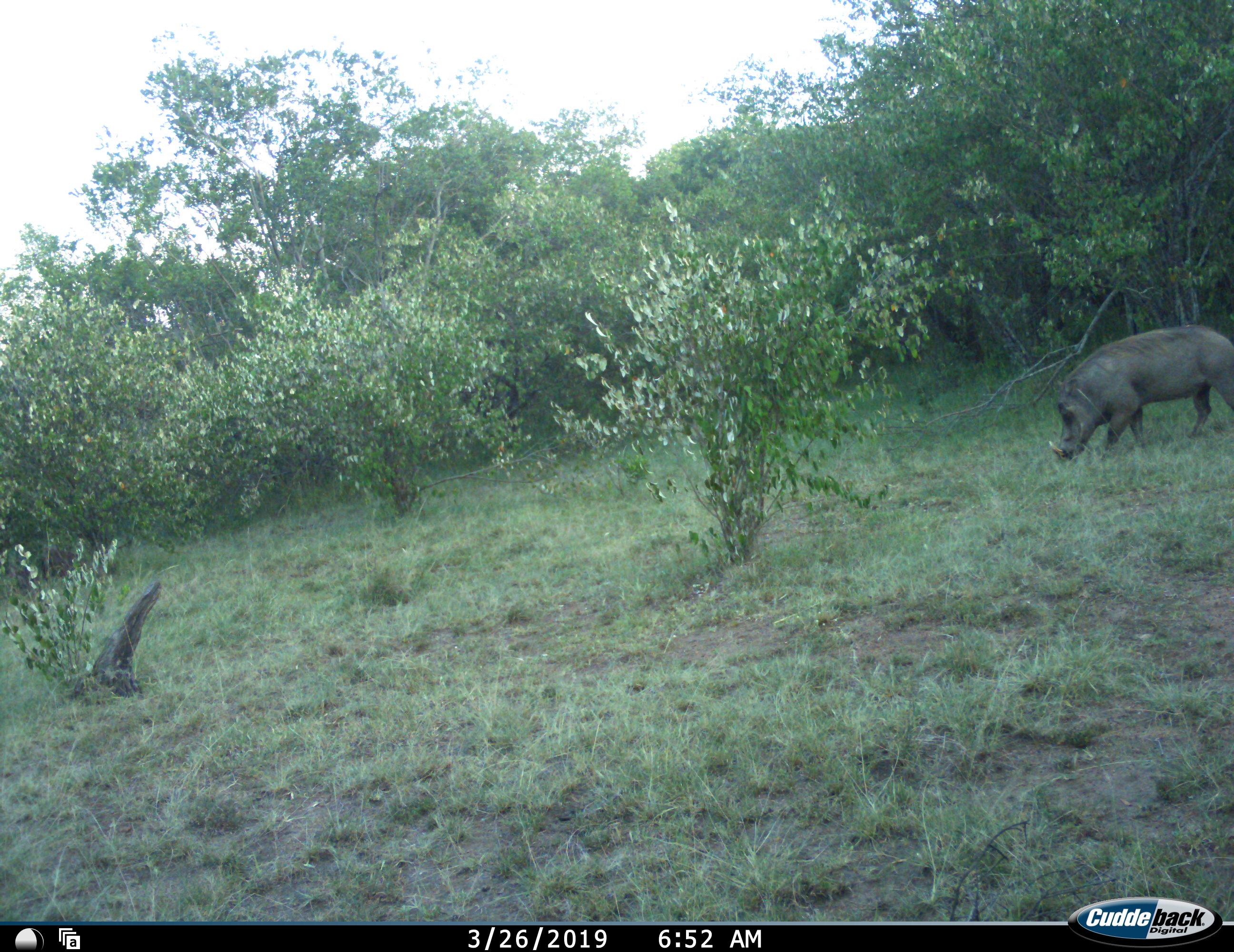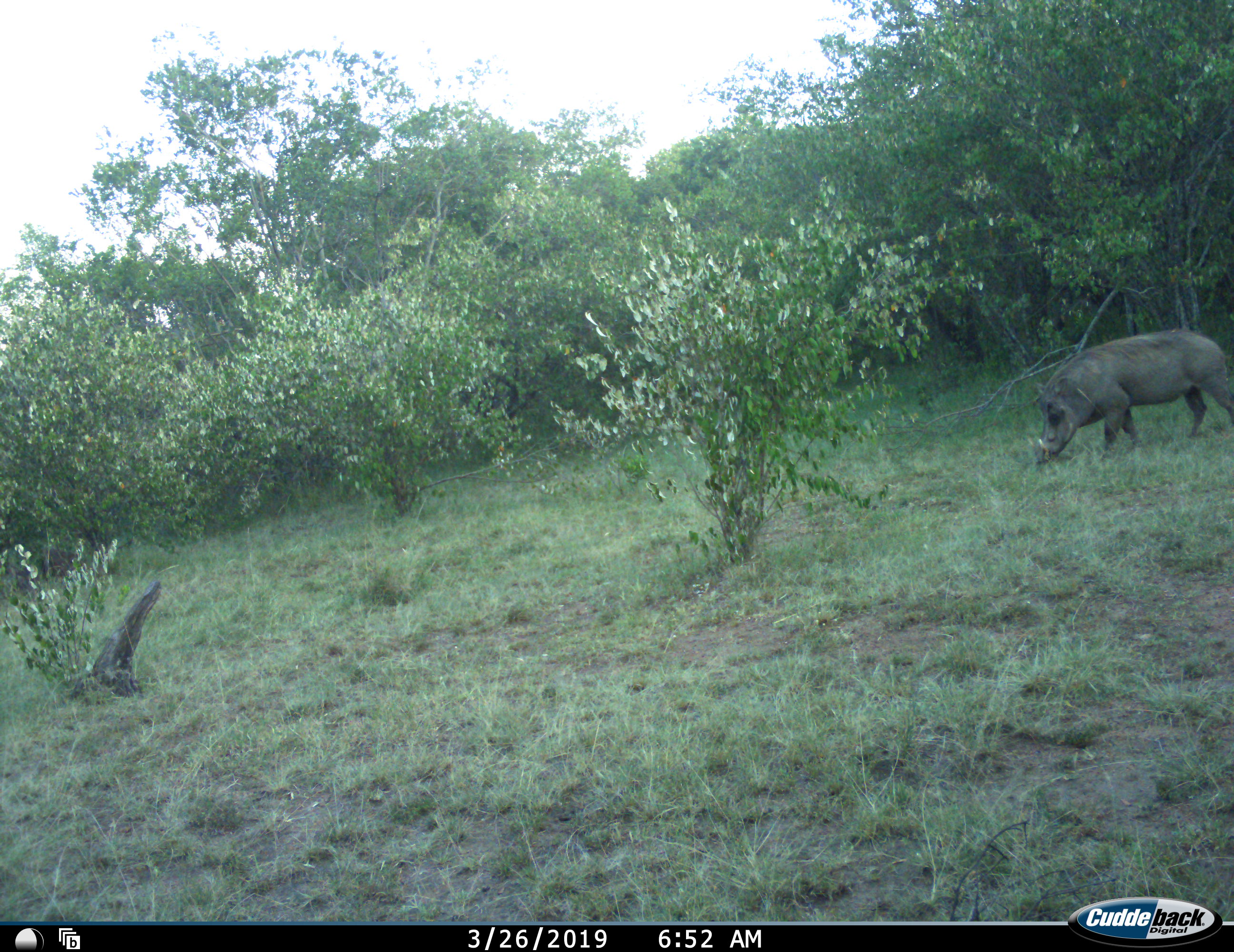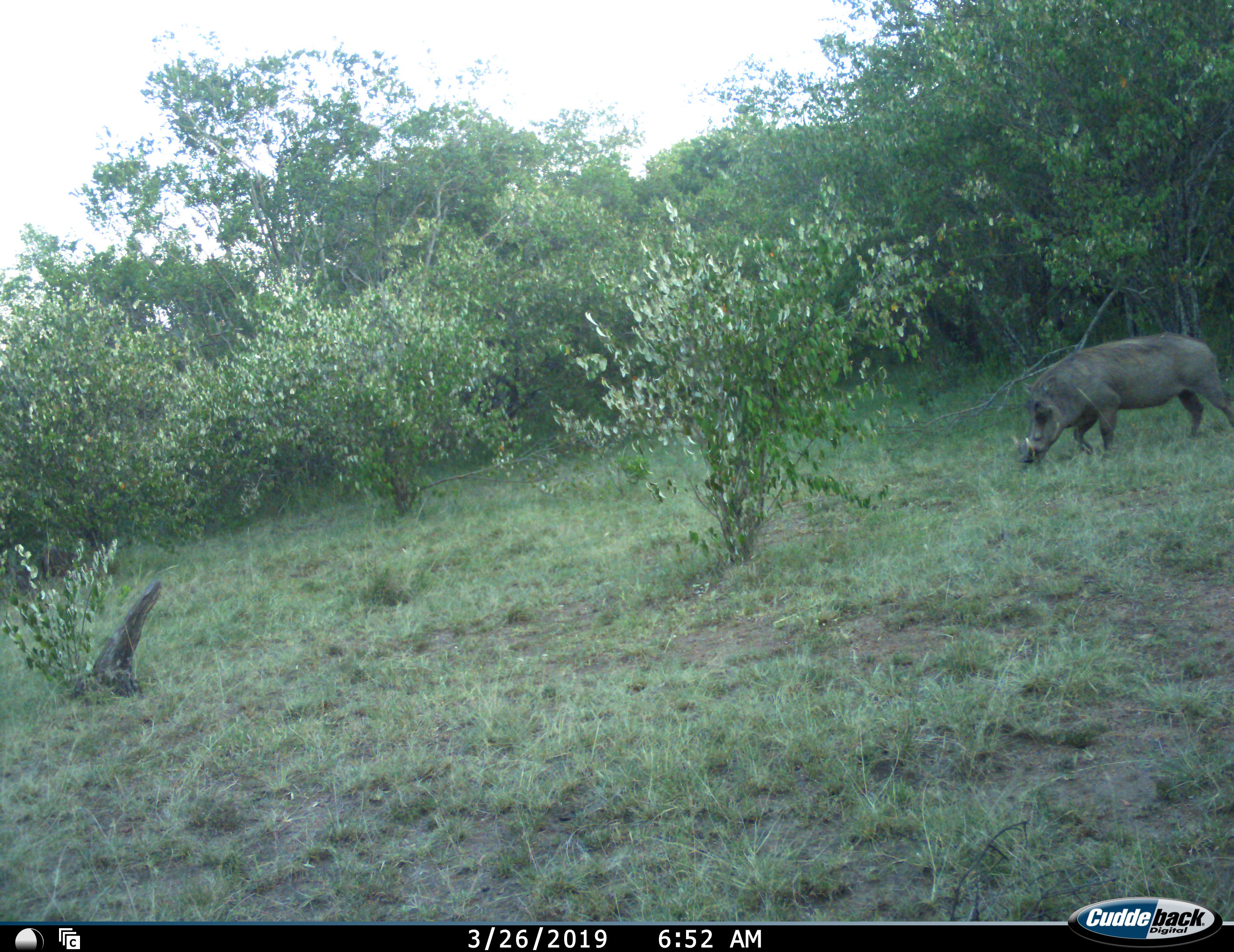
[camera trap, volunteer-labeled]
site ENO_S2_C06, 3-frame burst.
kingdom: Animalia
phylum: Chordata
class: Mammalia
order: Artiodactyla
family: Suidae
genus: Phacochoerus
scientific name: Phacochoerus africanus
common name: warthog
Warthog (Phacochoerus africanus), count 1. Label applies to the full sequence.